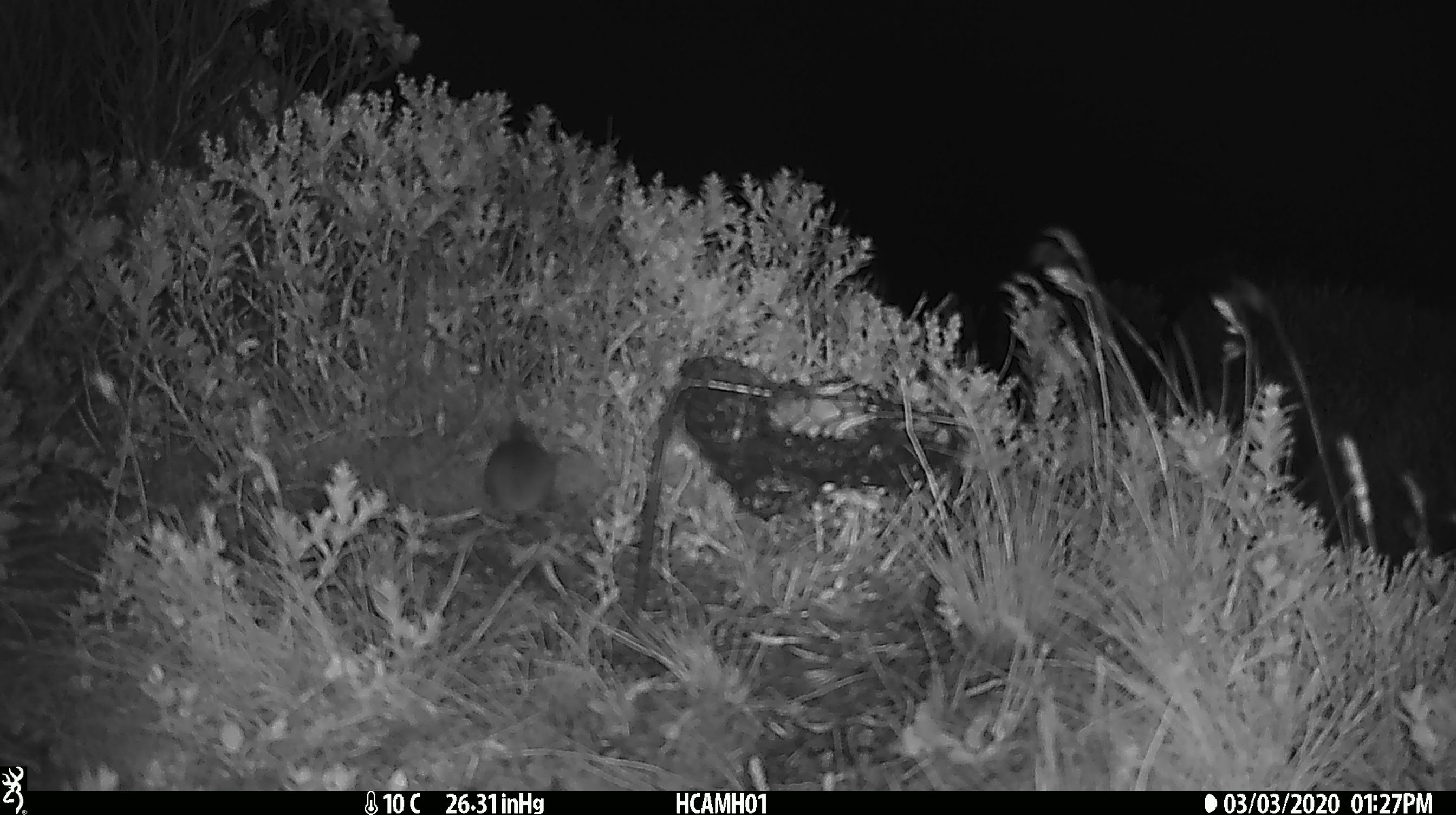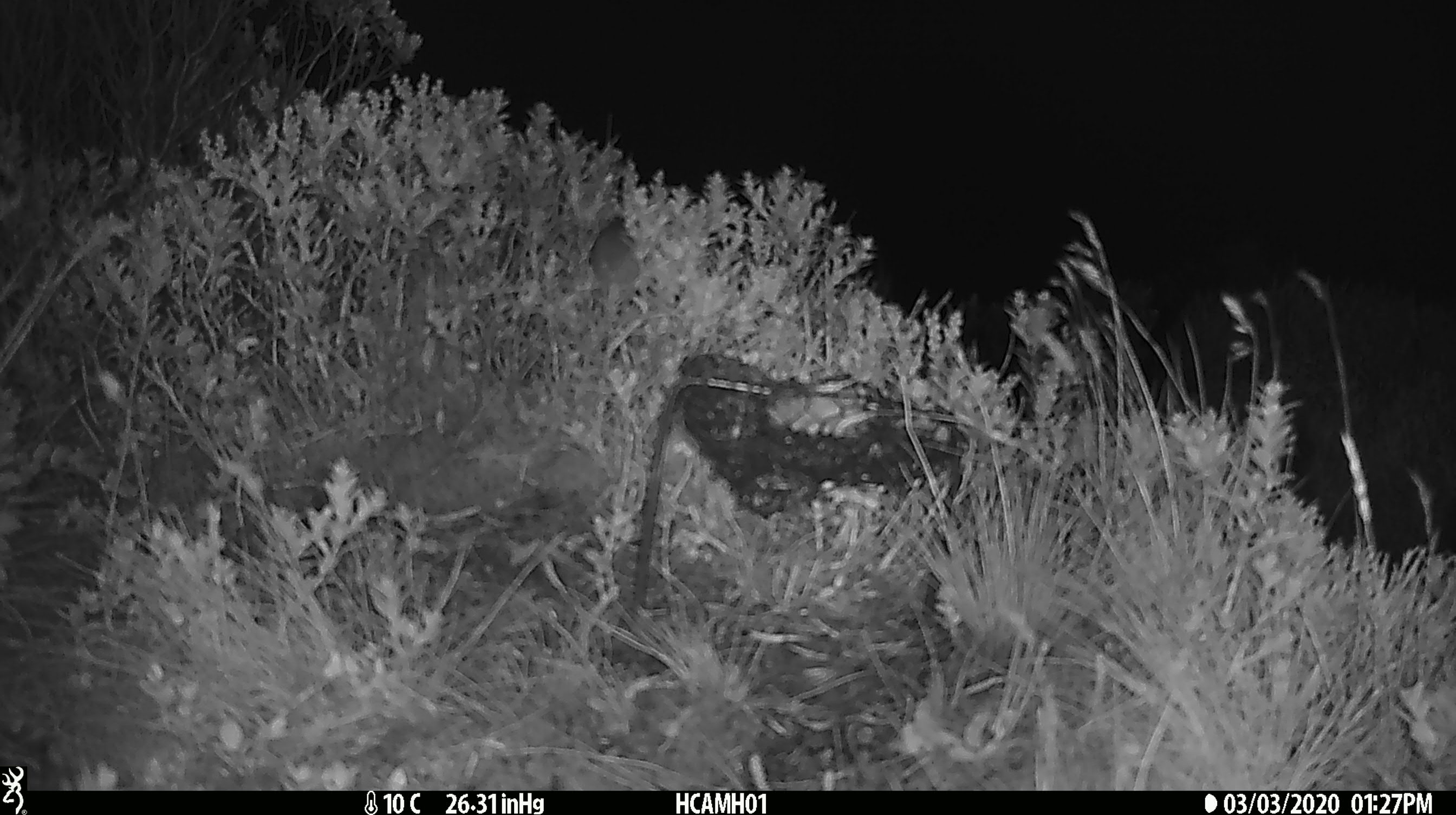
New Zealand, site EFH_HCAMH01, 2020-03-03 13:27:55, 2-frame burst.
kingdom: Animalia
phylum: Chordata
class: Mammalia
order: Rodentia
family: Muridae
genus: Mus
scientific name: Mus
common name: mouse